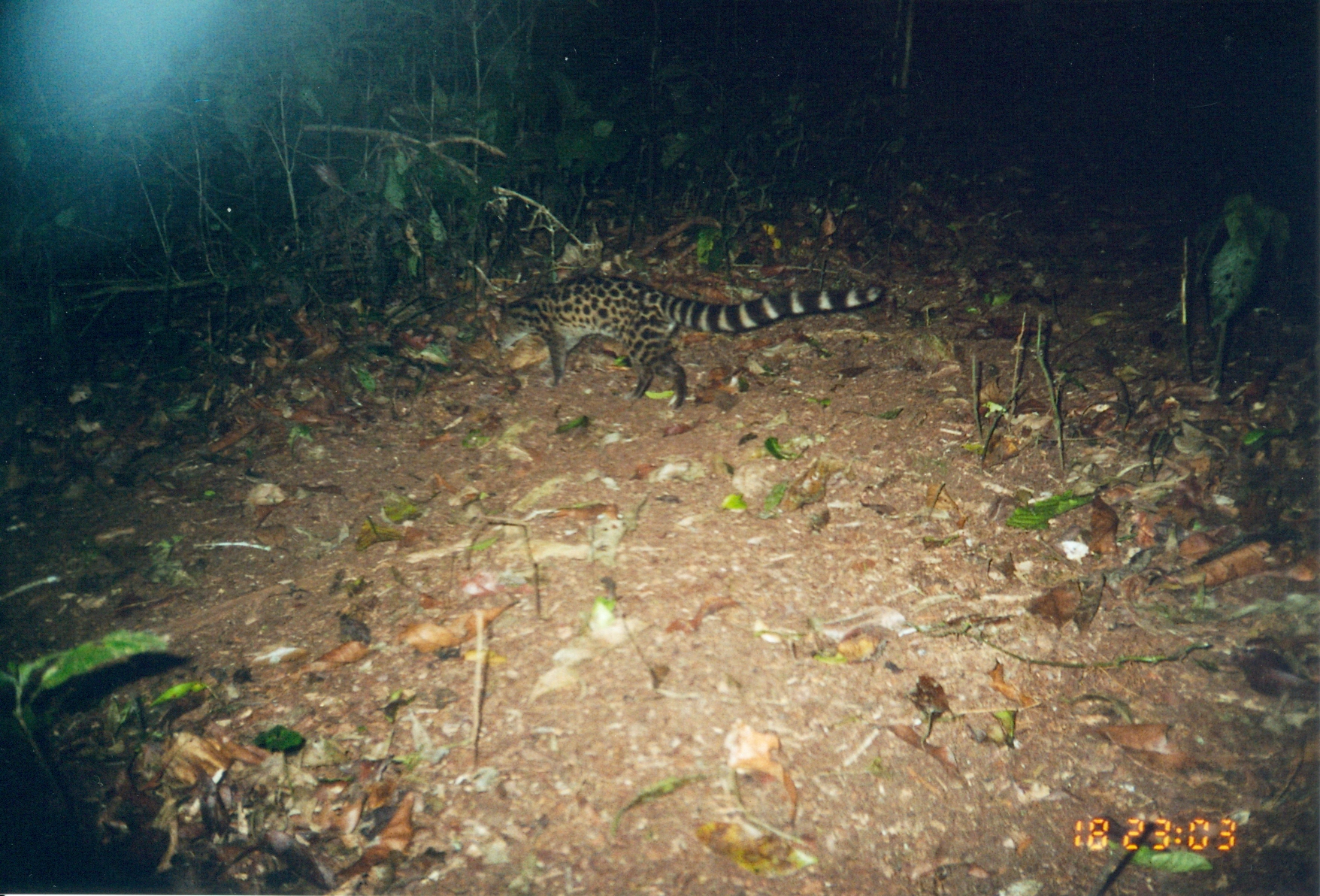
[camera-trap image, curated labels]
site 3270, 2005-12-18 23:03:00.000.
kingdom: Animalia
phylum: Chordata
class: Mammalia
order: Carnivora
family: Viverridae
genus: Genetta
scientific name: Genetta servalina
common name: servaline genet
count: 1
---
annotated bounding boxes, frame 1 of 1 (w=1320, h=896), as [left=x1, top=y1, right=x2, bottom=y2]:
genetta servalina: [left=494, top=271, right=881, bottom=411]